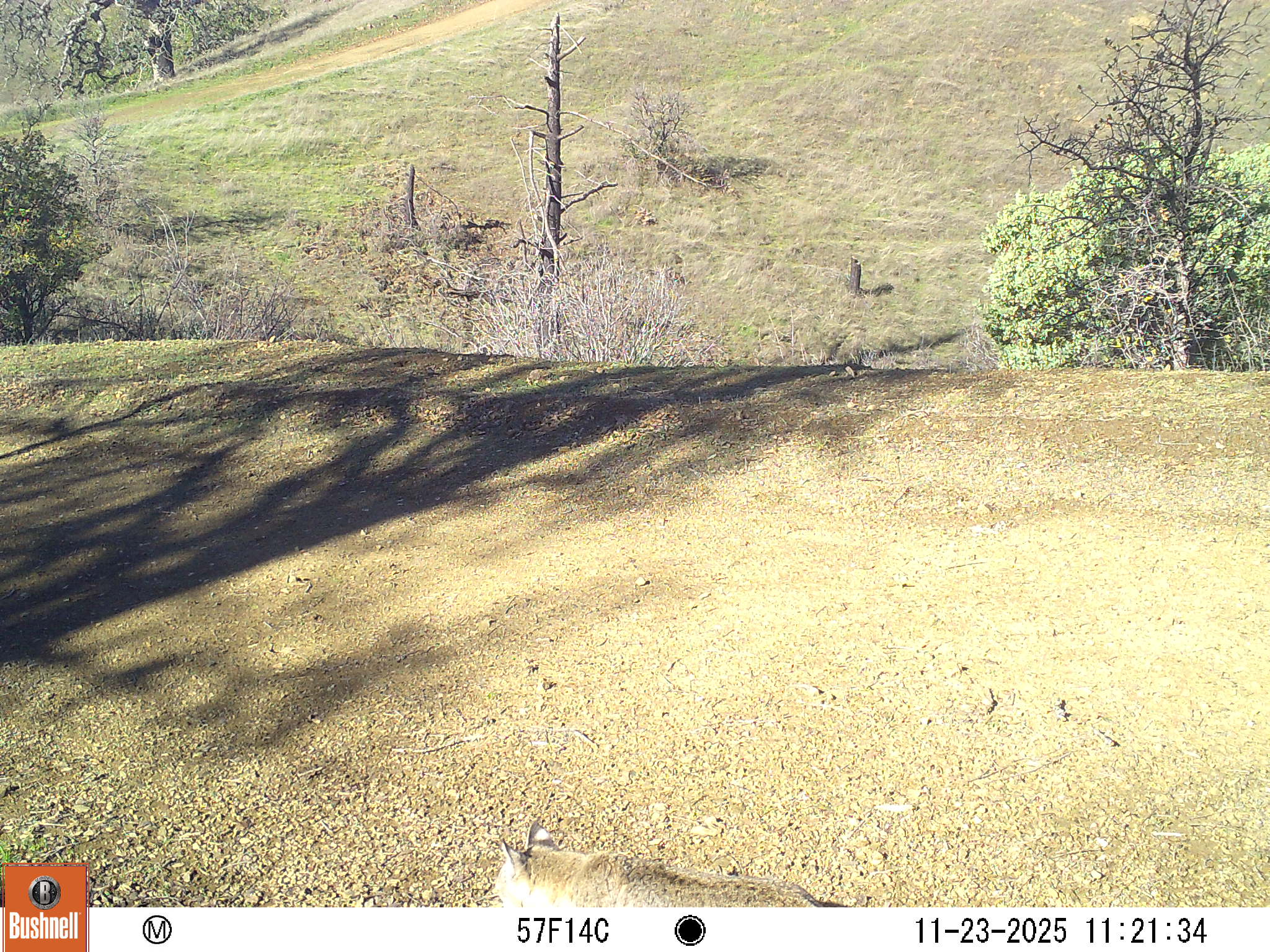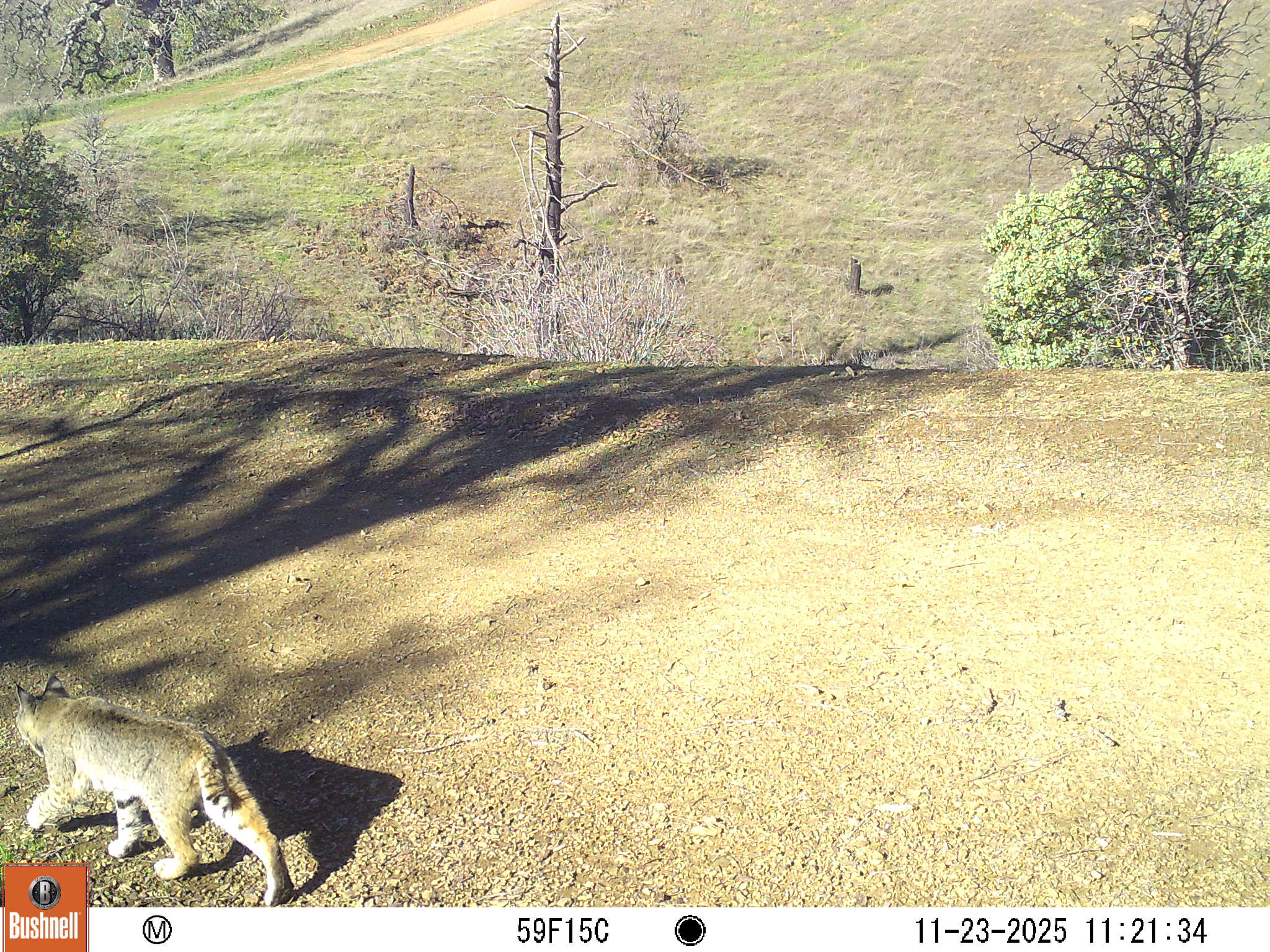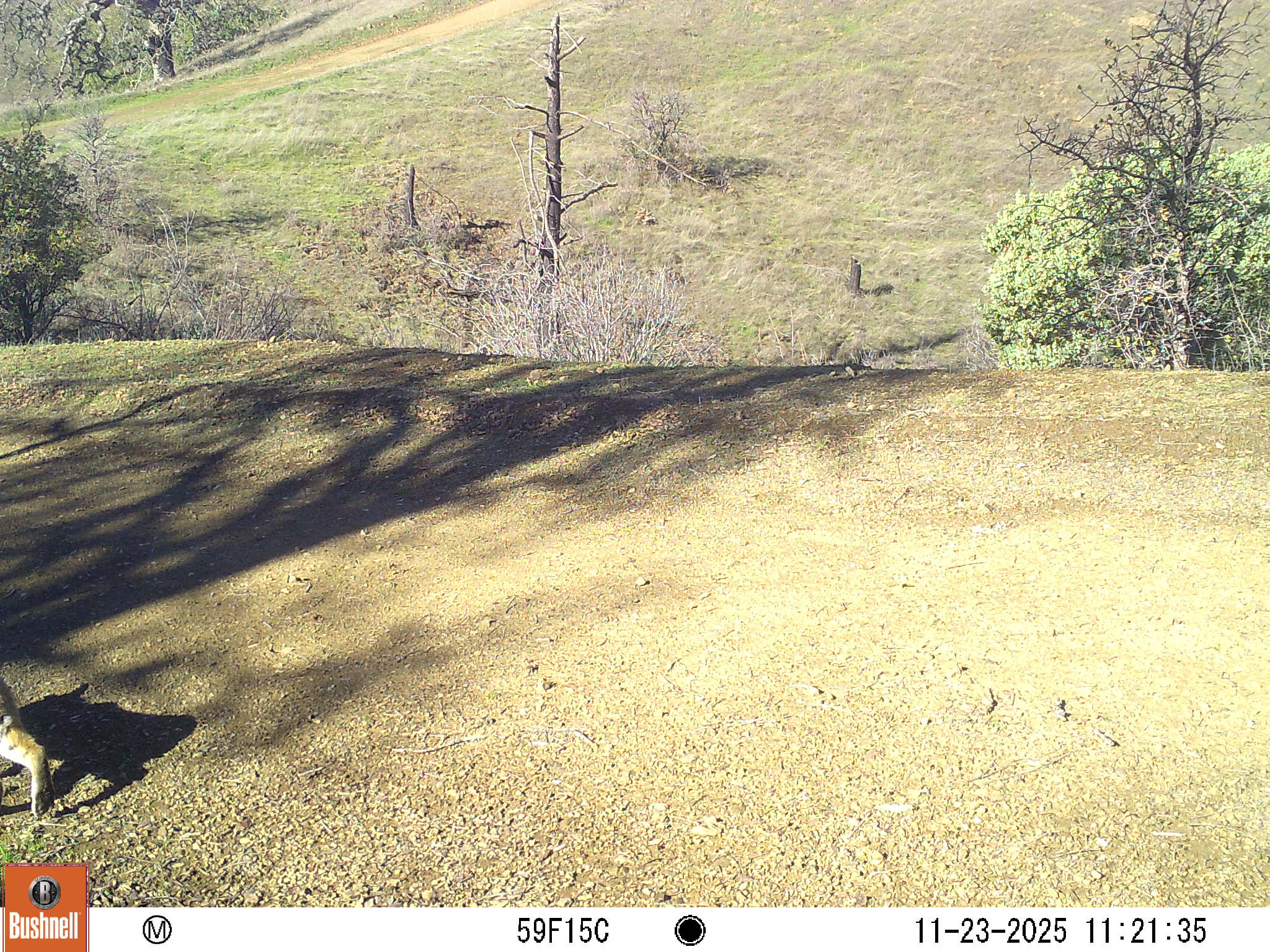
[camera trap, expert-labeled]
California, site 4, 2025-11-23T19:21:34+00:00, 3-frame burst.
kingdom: Animalia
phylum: Chordata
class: Mammalia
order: Carnivora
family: Felidae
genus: Lynx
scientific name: Lynx rufus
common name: bobcat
Bobcat (Lynx rufus).